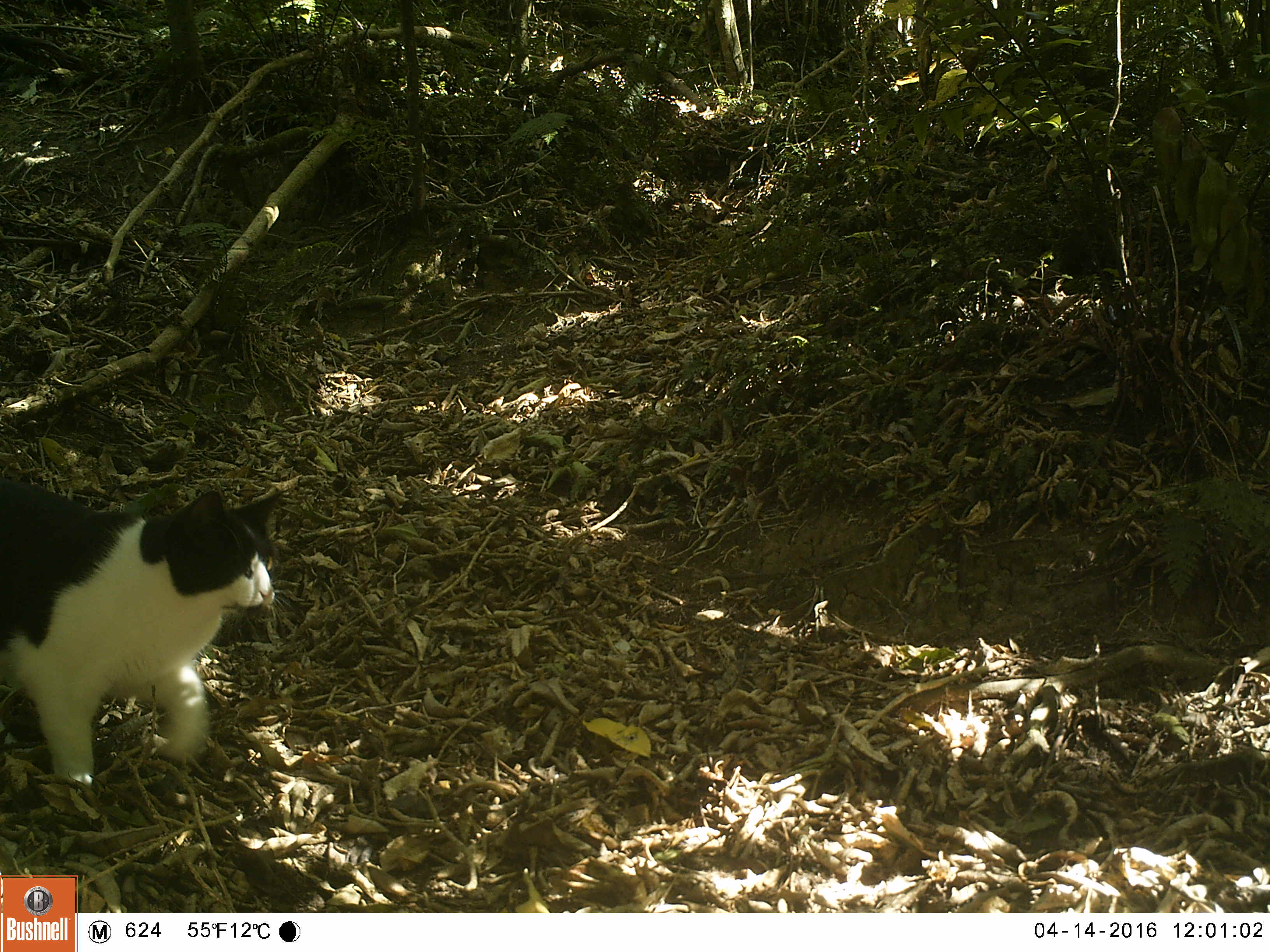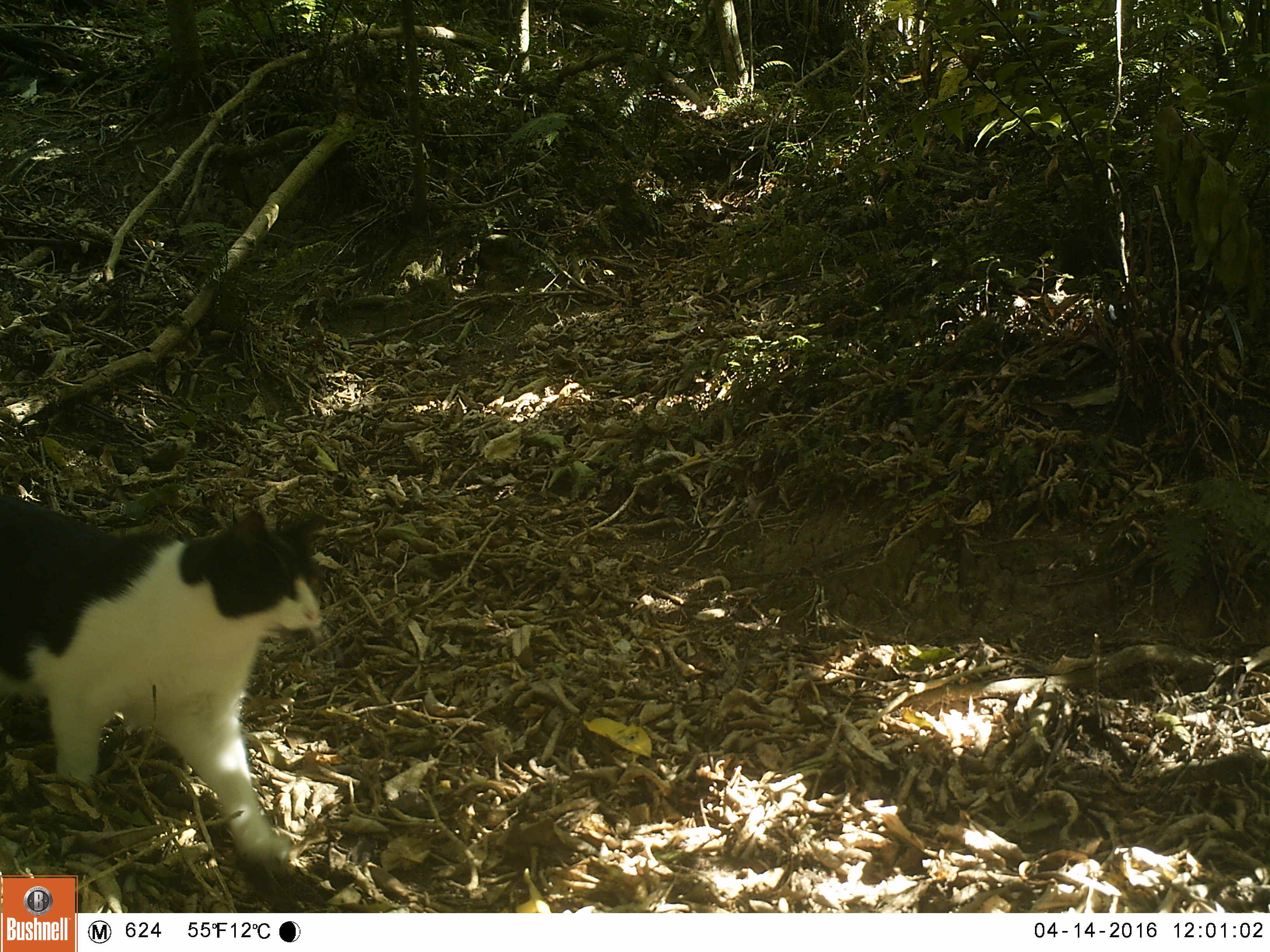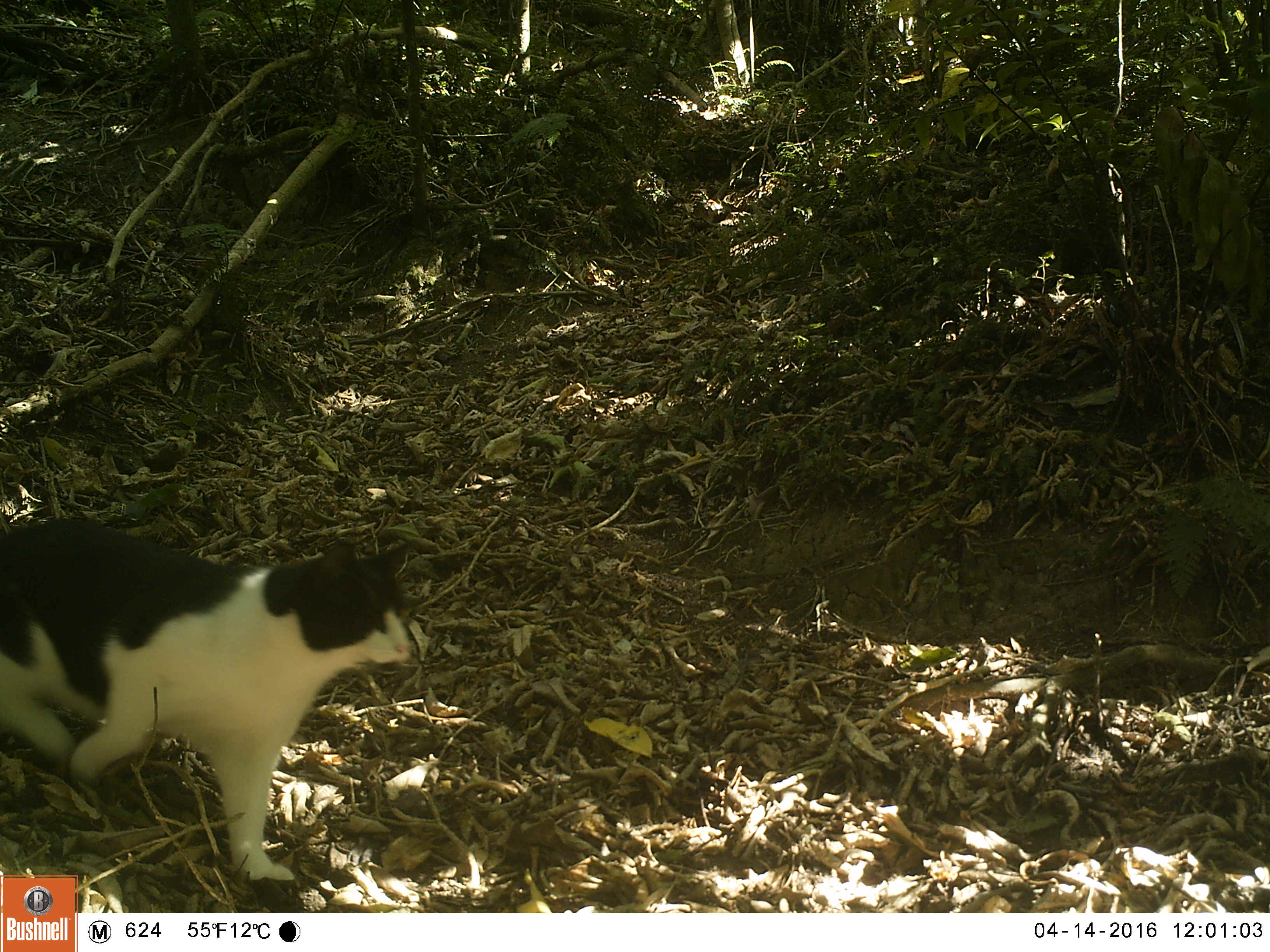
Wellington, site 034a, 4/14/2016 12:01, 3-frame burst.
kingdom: Animalia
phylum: Chordata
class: Mammalia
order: Carnivora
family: Felidae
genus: Felis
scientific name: Felis catus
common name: cat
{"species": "cat (Felis catus)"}